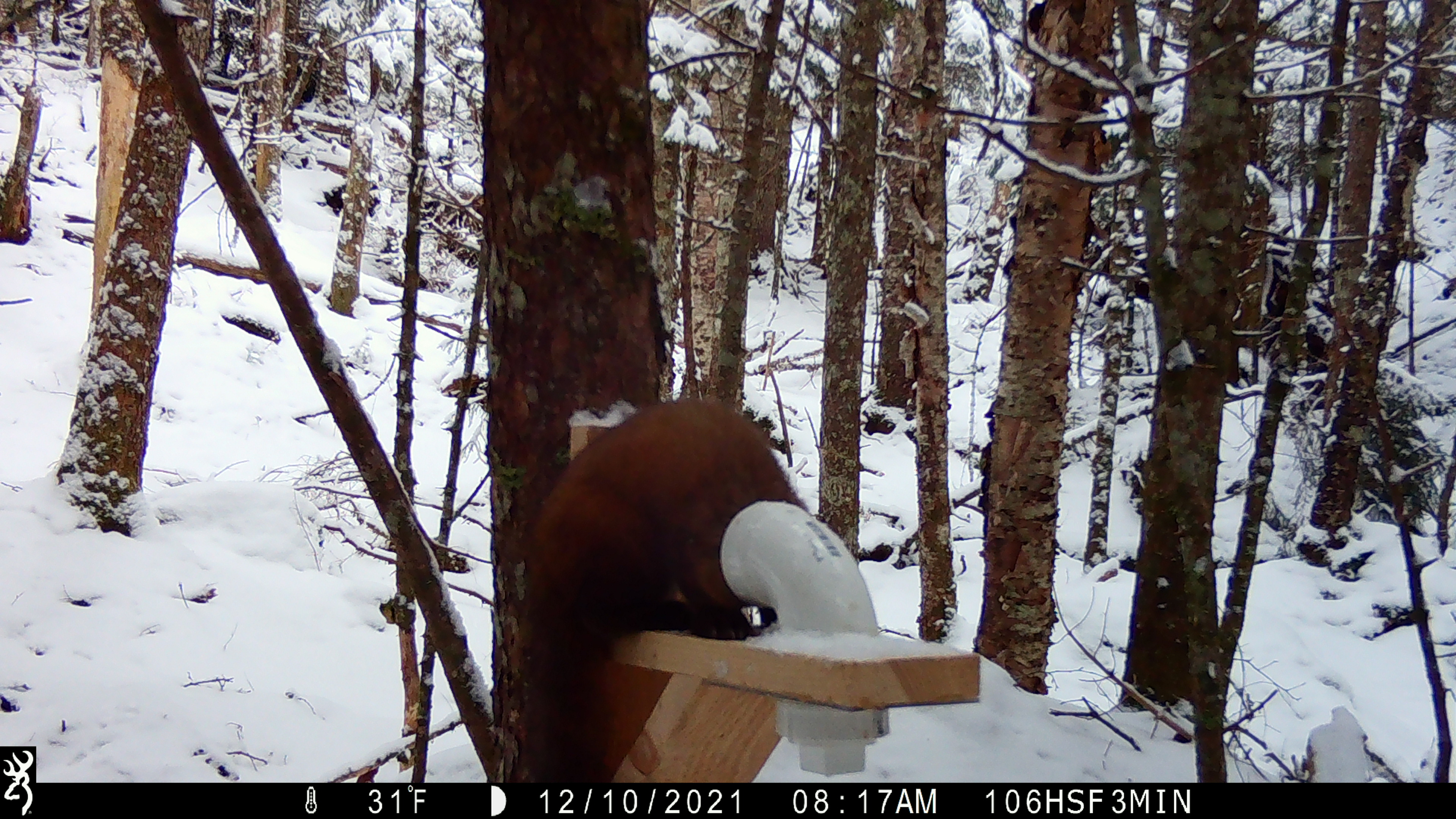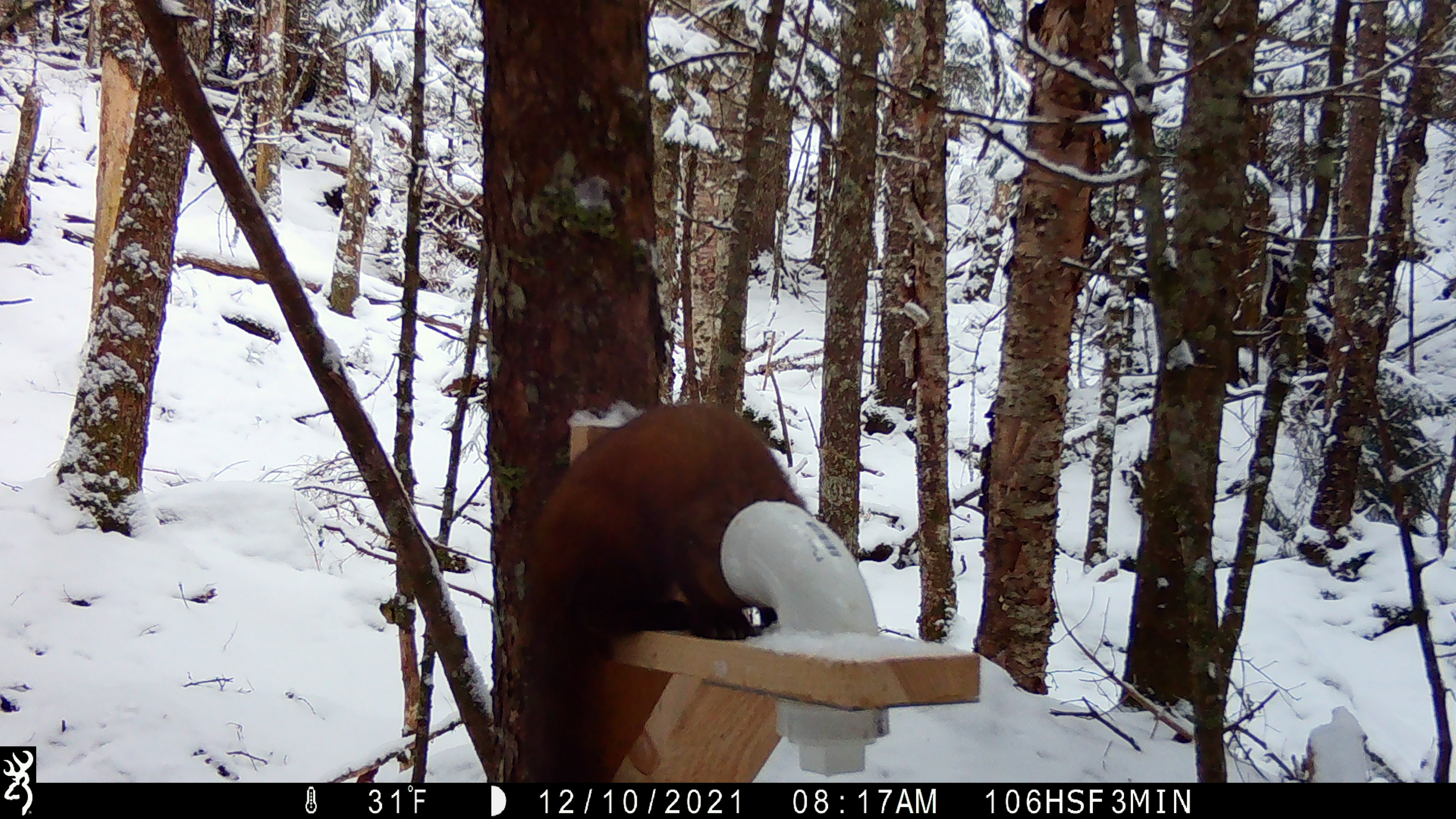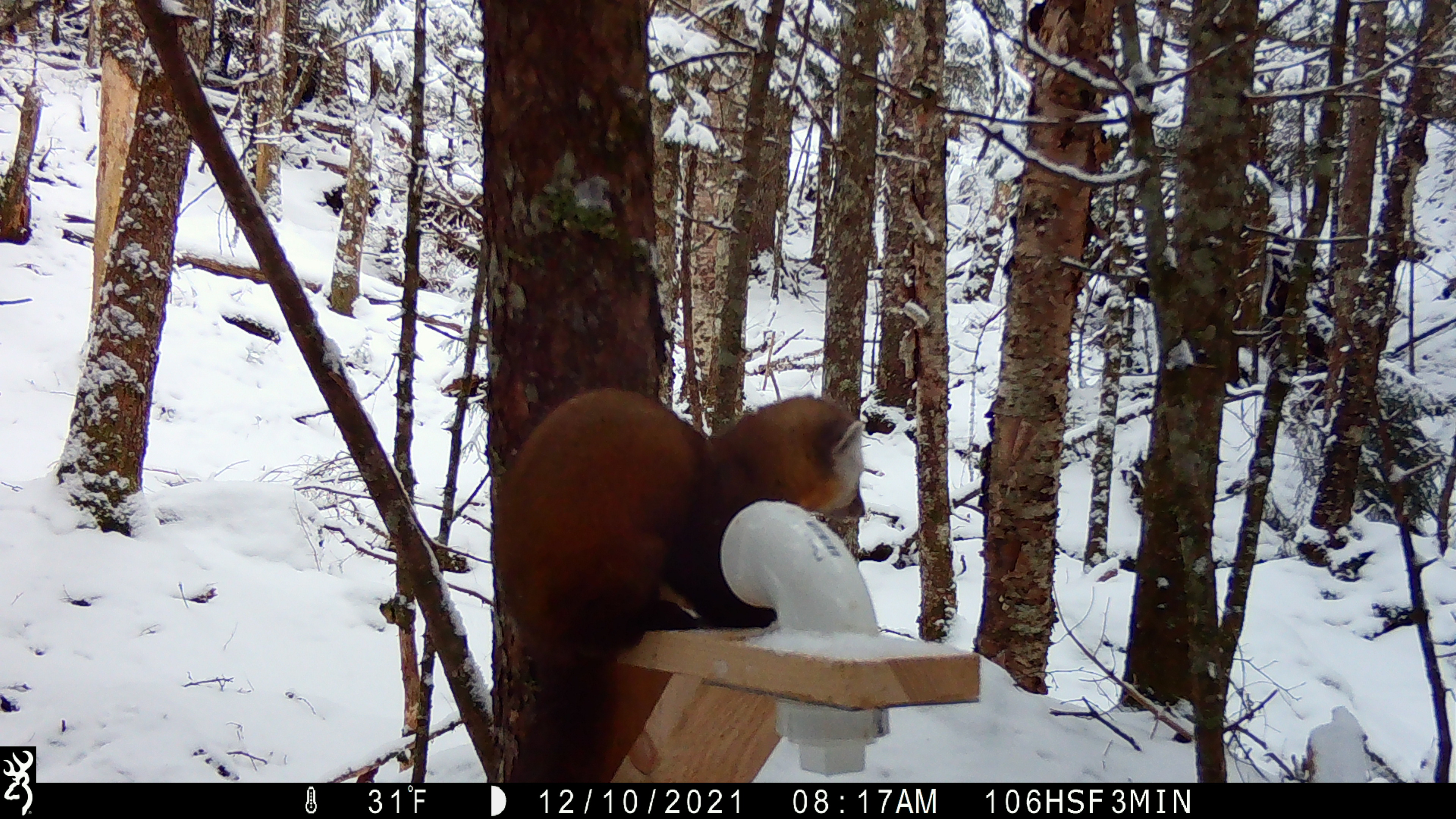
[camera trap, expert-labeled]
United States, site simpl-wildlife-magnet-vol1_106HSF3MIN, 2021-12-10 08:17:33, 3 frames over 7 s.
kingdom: Animalia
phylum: Chordata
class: Mammalia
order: Carnivora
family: Mustelidae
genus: Martes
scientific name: Martes americana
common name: american marten